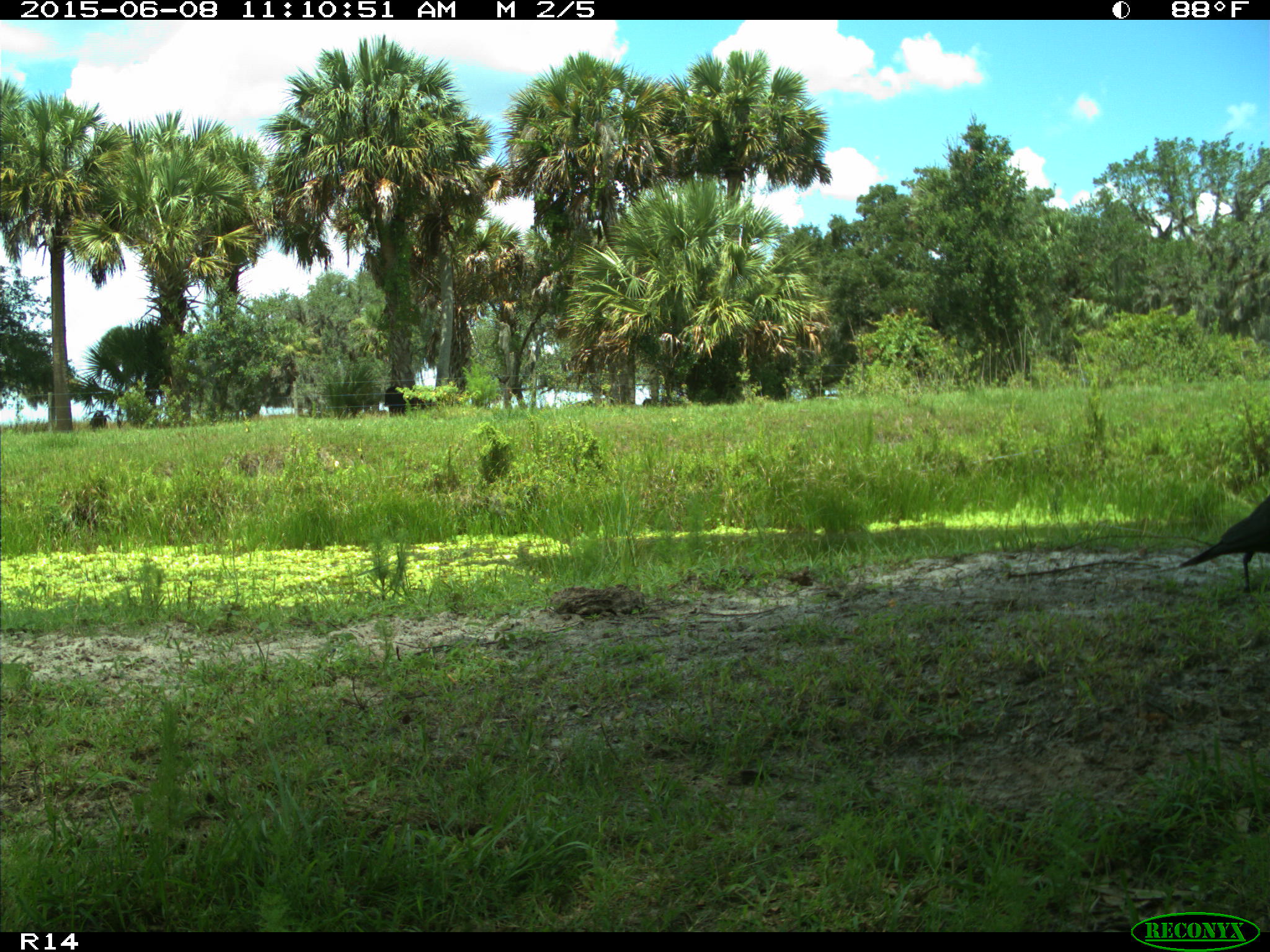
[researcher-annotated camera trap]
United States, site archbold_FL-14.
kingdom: Animalia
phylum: Chordata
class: Mammalia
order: Artiodactyla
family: Bovidae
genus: Bos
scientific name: Bos taurus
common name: domestic cow